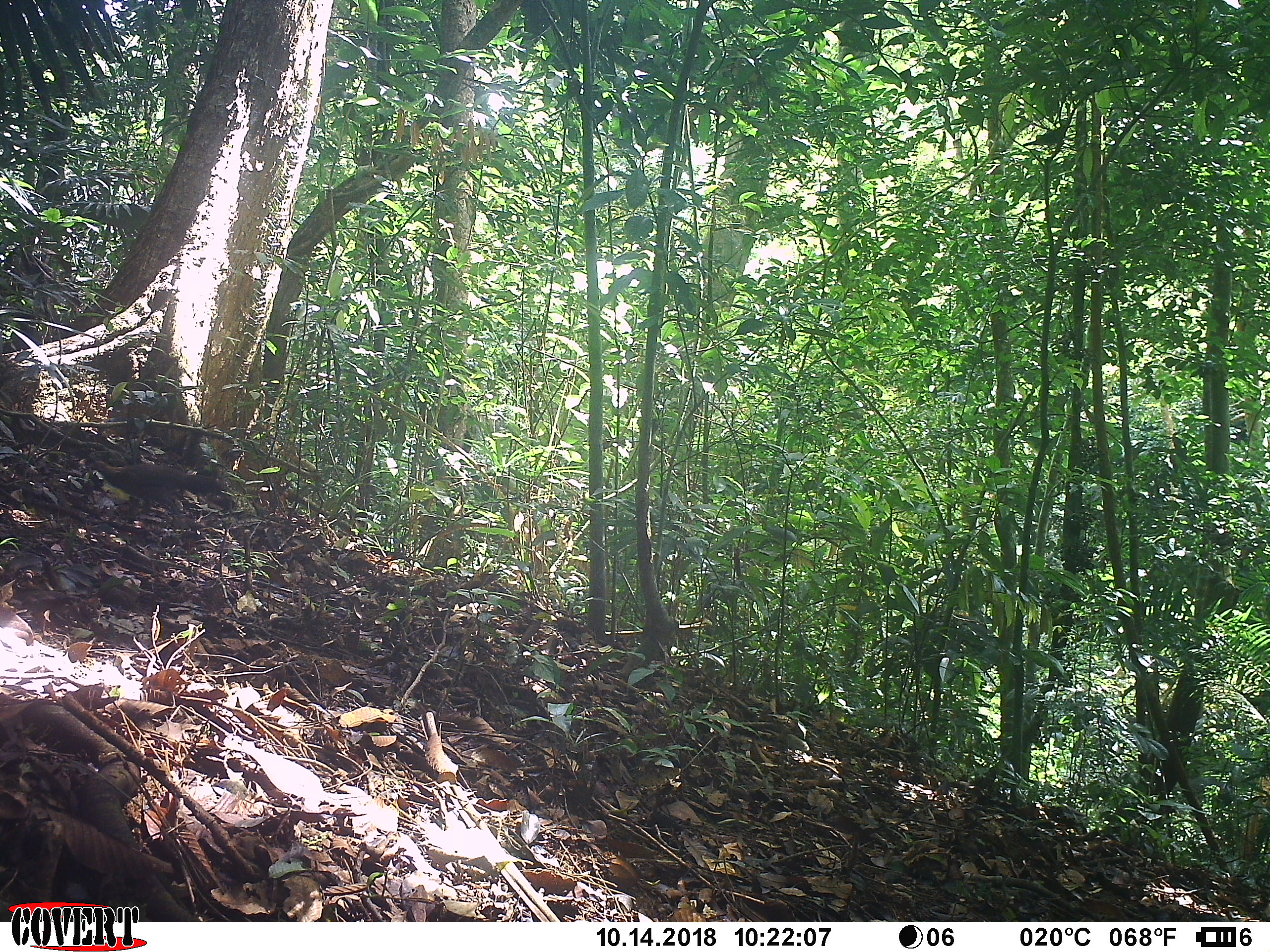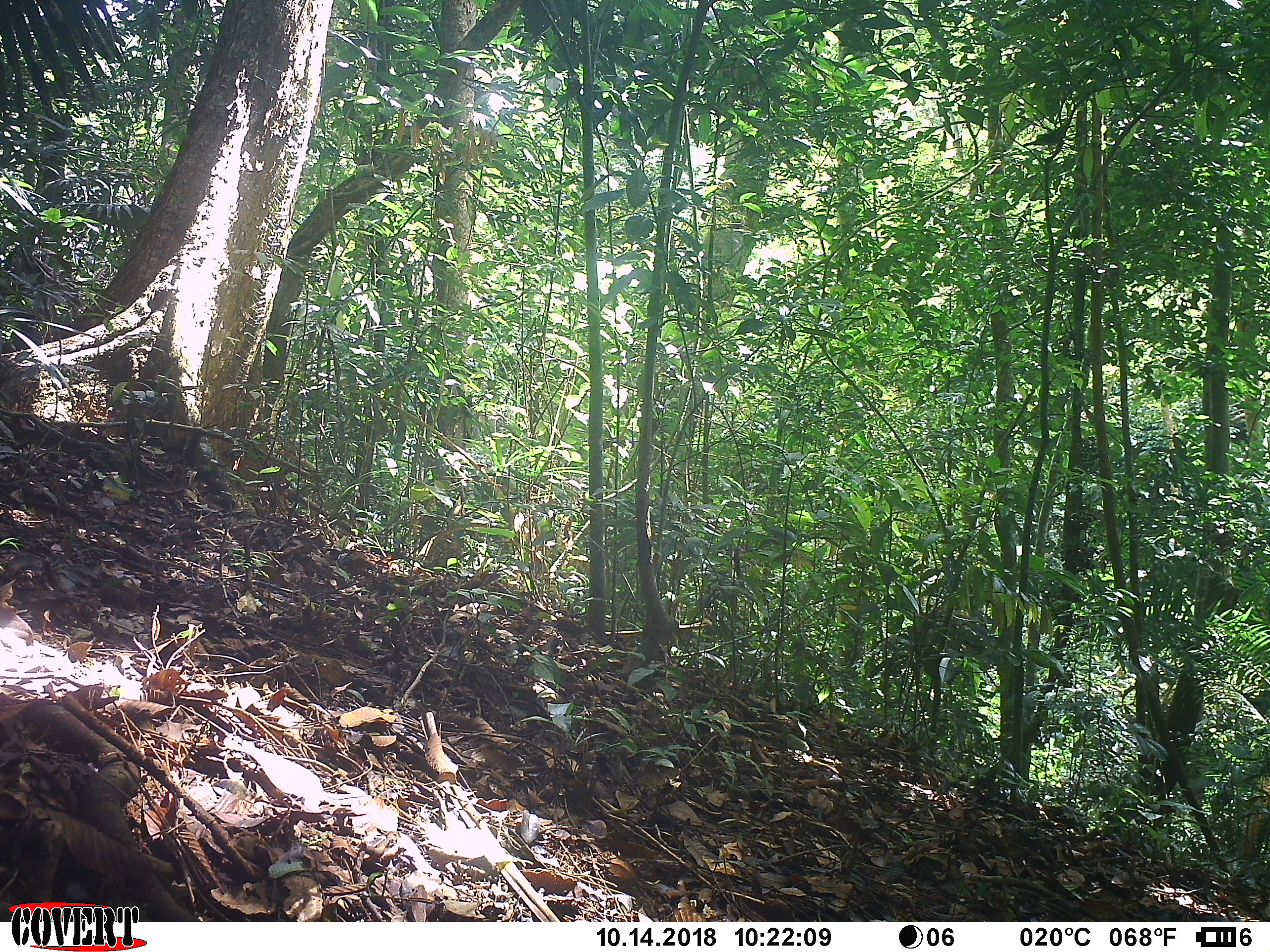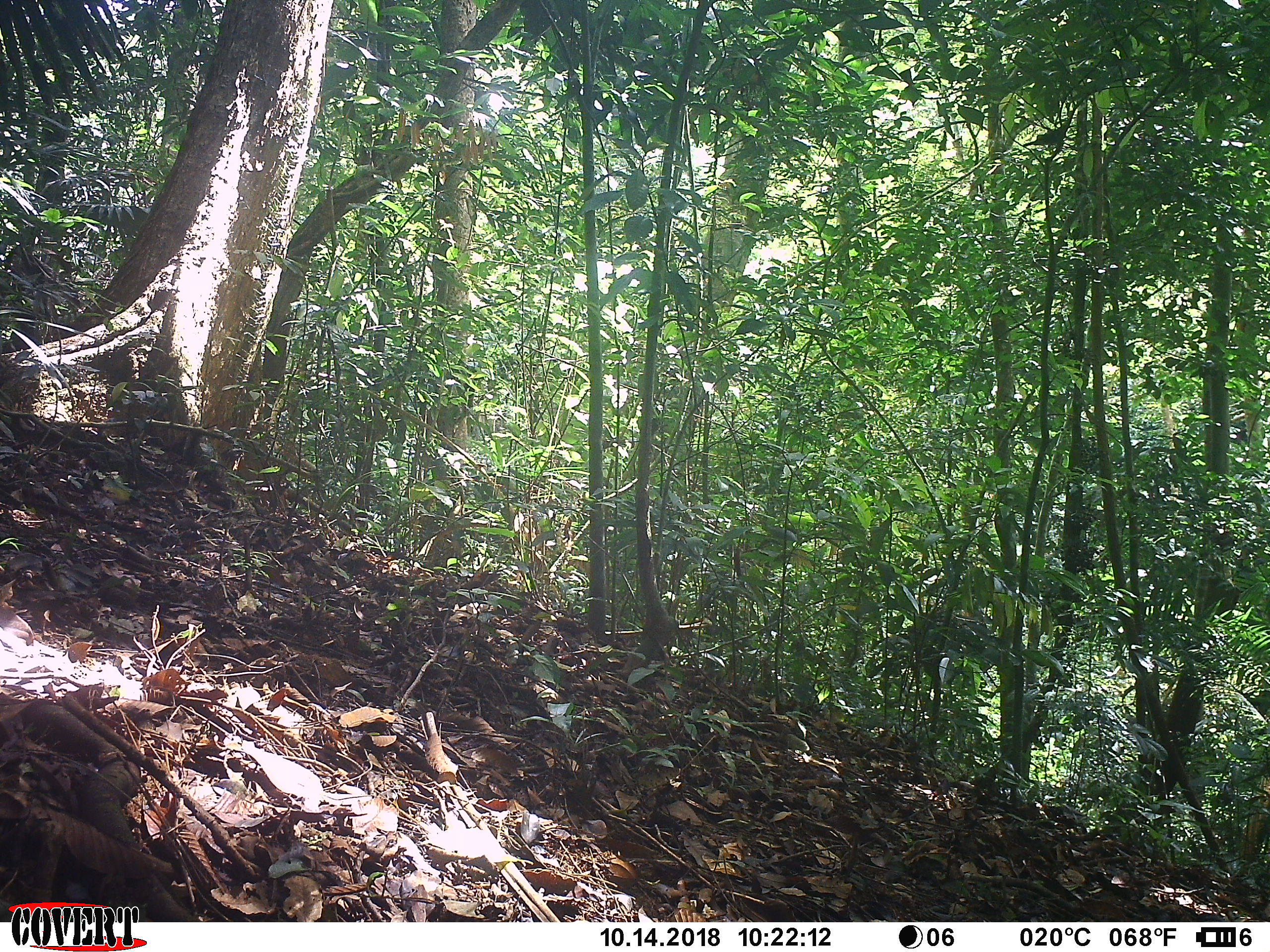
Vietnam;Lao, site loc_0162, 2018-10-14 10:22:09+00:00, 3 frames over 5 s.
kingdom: Animalia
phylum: Chordata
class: Aves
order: Galliformes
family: Phasianidae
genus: Gallus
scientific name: Gallus gallus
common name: red junglefowl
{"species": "red junglefowl (Gallus gallus)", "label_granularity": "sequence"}